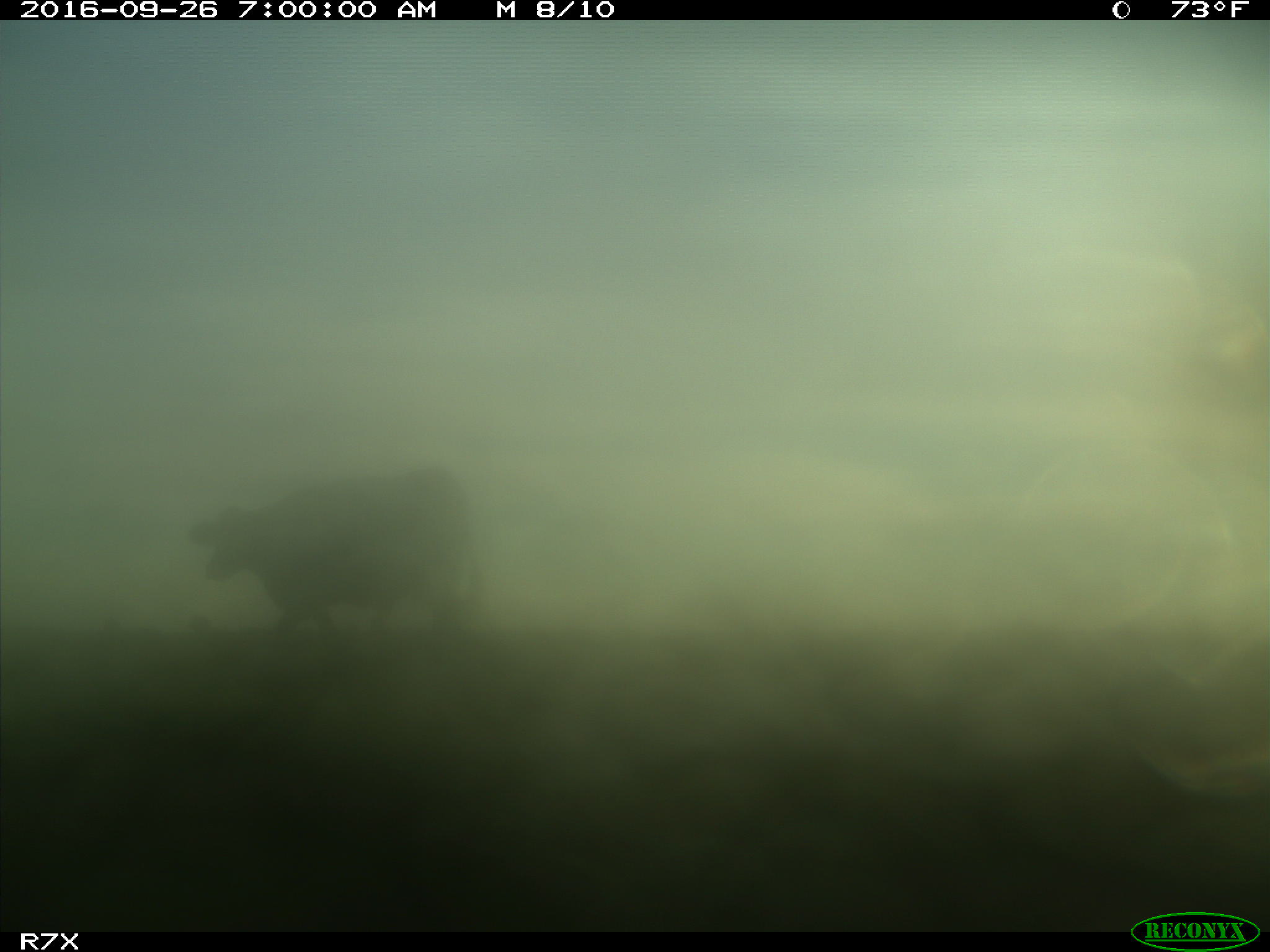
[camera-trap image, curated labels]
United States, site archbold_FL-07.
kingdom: Animalia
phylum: Chordata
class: Mammalia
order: Artiodactyla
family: Bovidae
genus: Bos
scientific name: Bos taurus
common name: domestic cow